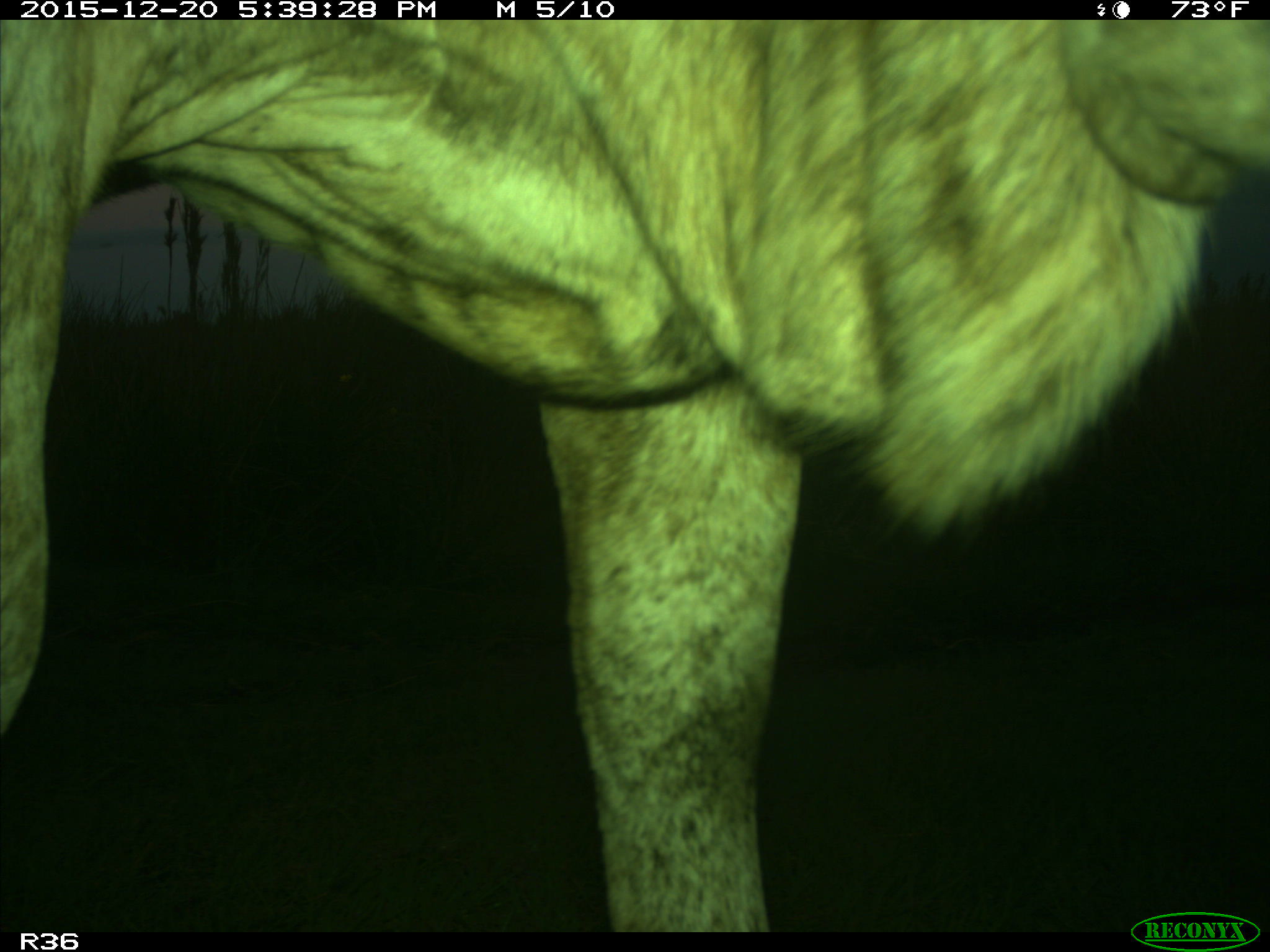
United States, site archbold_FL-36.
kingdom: Animalia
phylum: Chordata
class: Mammalia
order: Artiodactyla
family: Bovidae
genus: Bos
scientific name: Bos taurus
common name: domestic cow